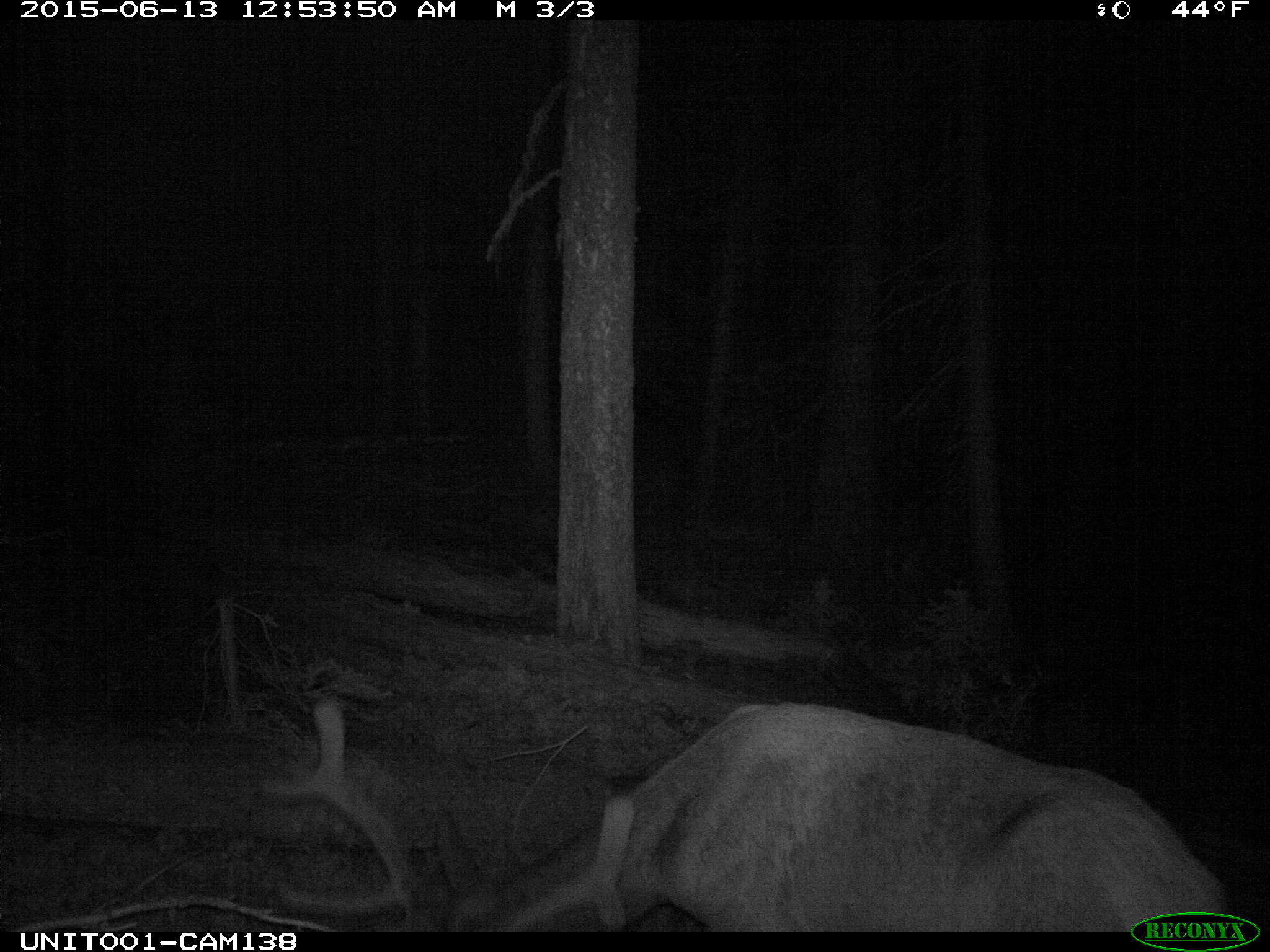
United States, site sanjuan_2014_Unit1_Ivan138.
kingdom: Animalia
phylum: Chordata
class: Mammalia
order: Artiodactyla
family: Cervidae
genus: Cervus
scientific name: Cervus elaphus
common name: red deer